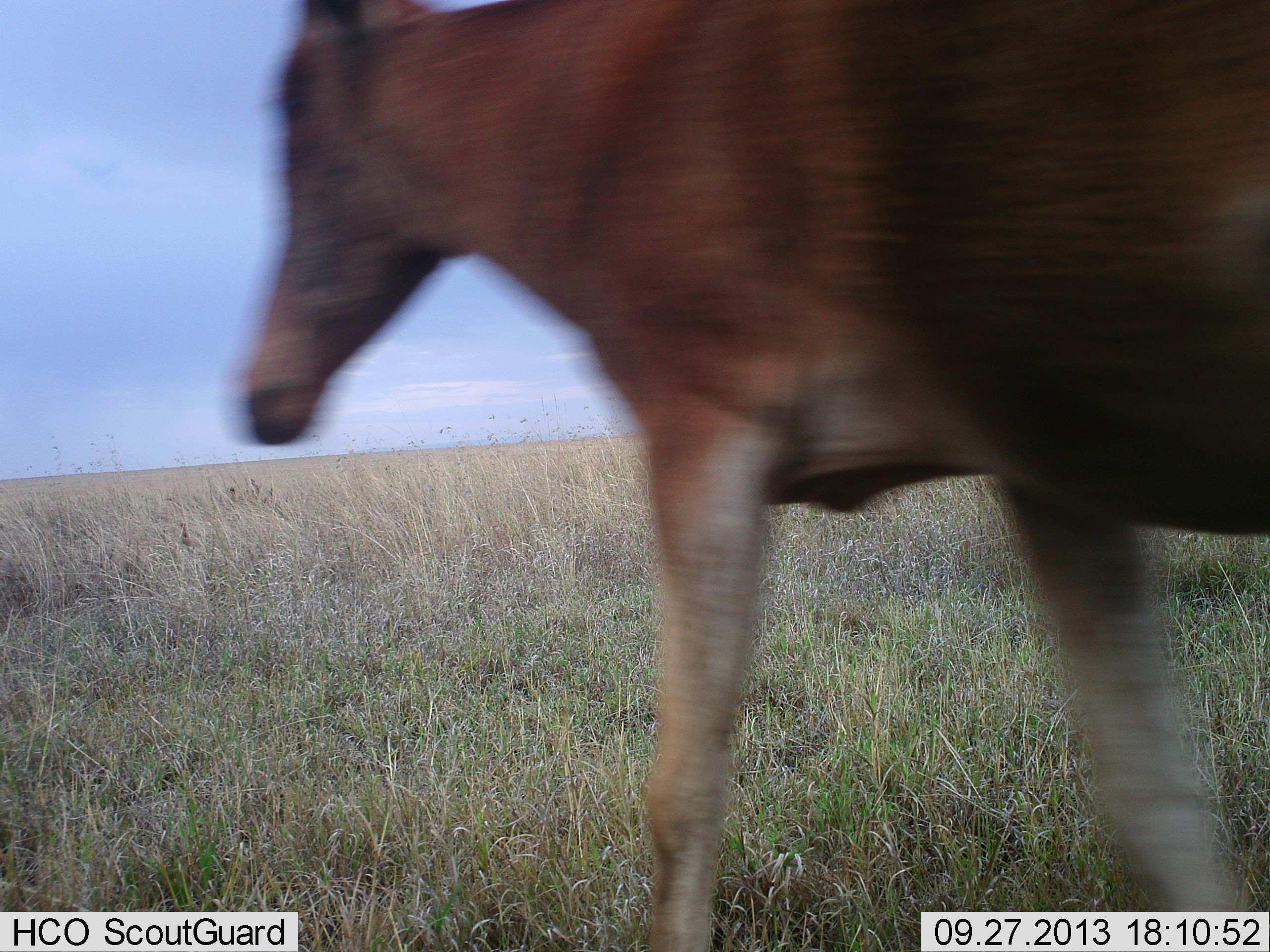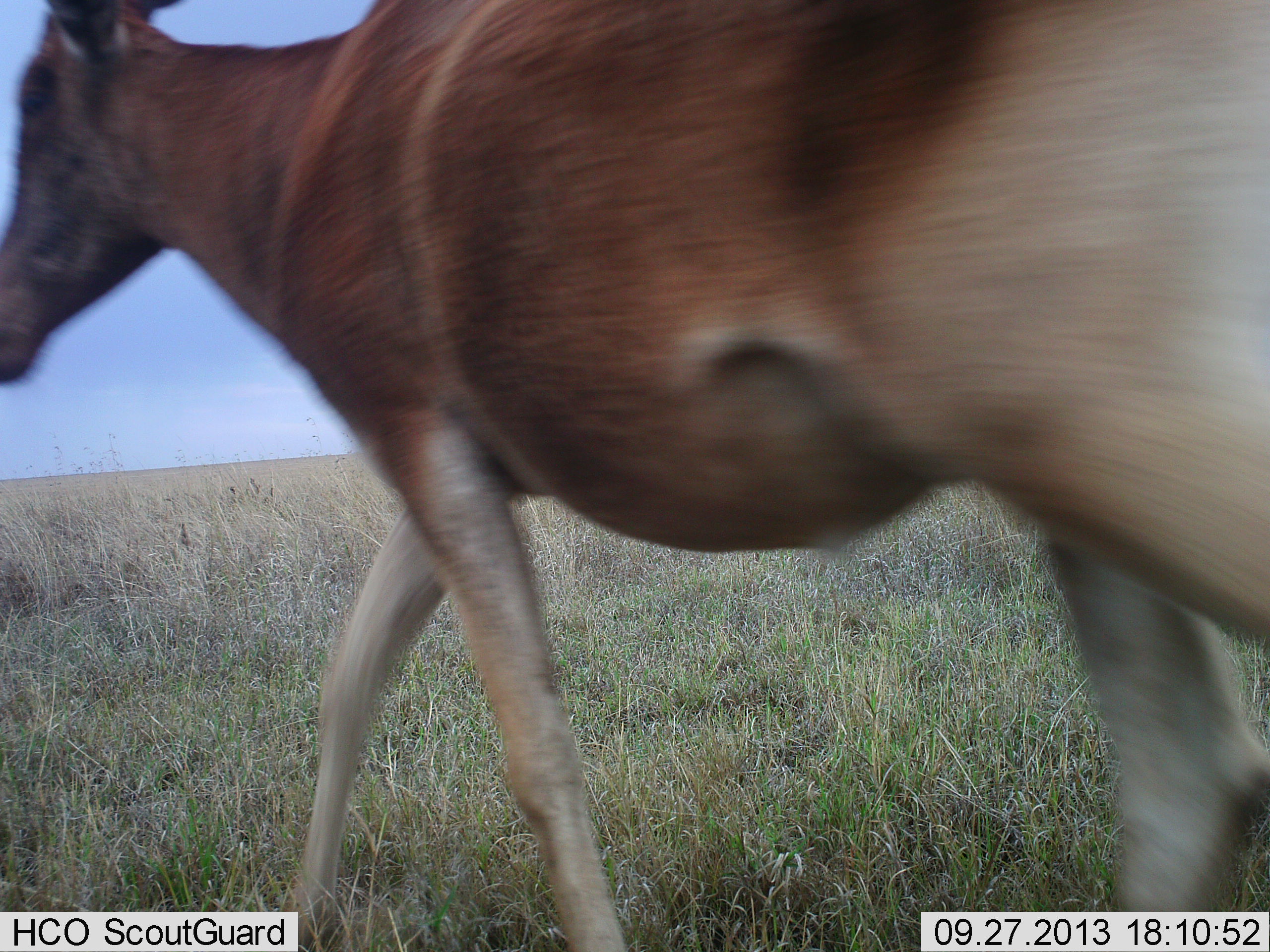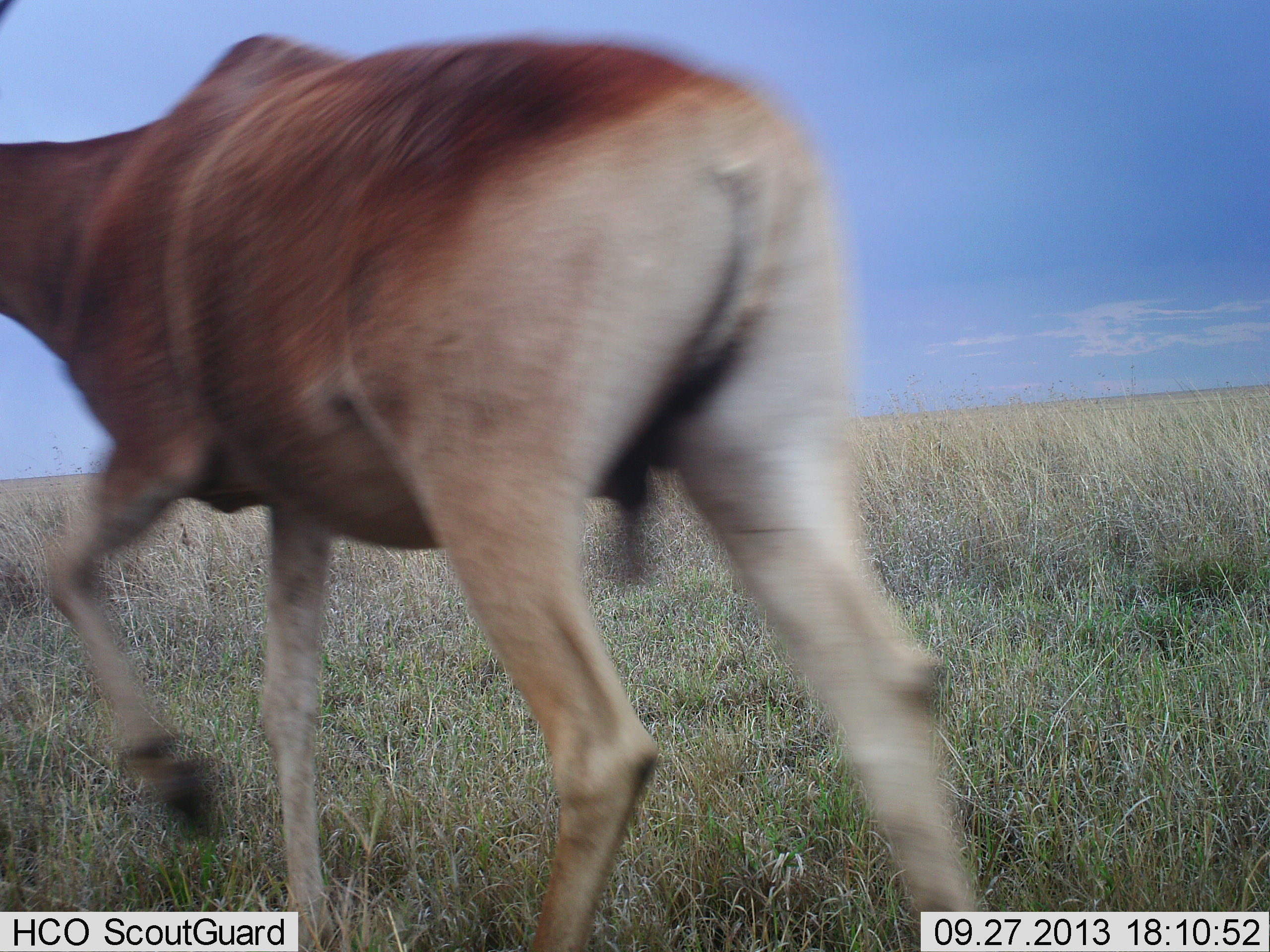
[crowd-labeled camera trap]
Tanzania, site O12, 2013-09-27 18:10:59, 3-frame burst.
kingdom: Animalia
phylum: Chordata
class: Mammalia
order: Artiodactyla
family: Bovidae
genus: Alcelaphus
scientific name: Alcelaphus buselaphus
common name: hartebeest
Hartebeest (Alcelaphus buselaphus), count 1. Behavior (volunteer vote fractions): standing 0%, resting 0%, moving 100%, interacting 0%. Young present (vote fraction): 0%. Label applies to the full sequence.